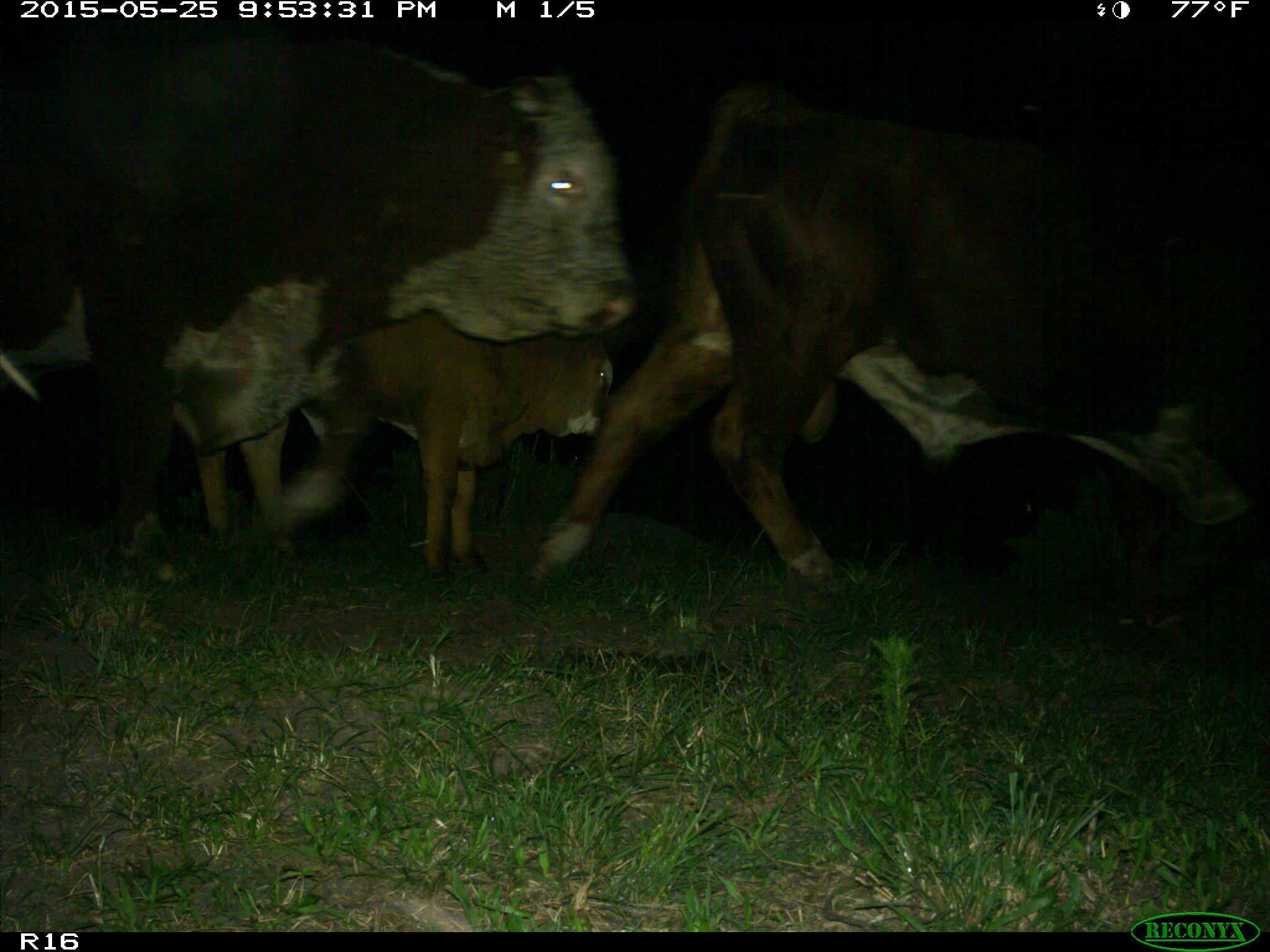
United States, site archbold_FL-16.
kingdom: Animalia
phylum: Chordata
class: Mammalia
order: Artiodactyla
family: Bovidae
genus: Bos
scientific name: Bos taurus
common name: domestic cow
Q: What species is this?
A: Bos taurus (domestic cow).